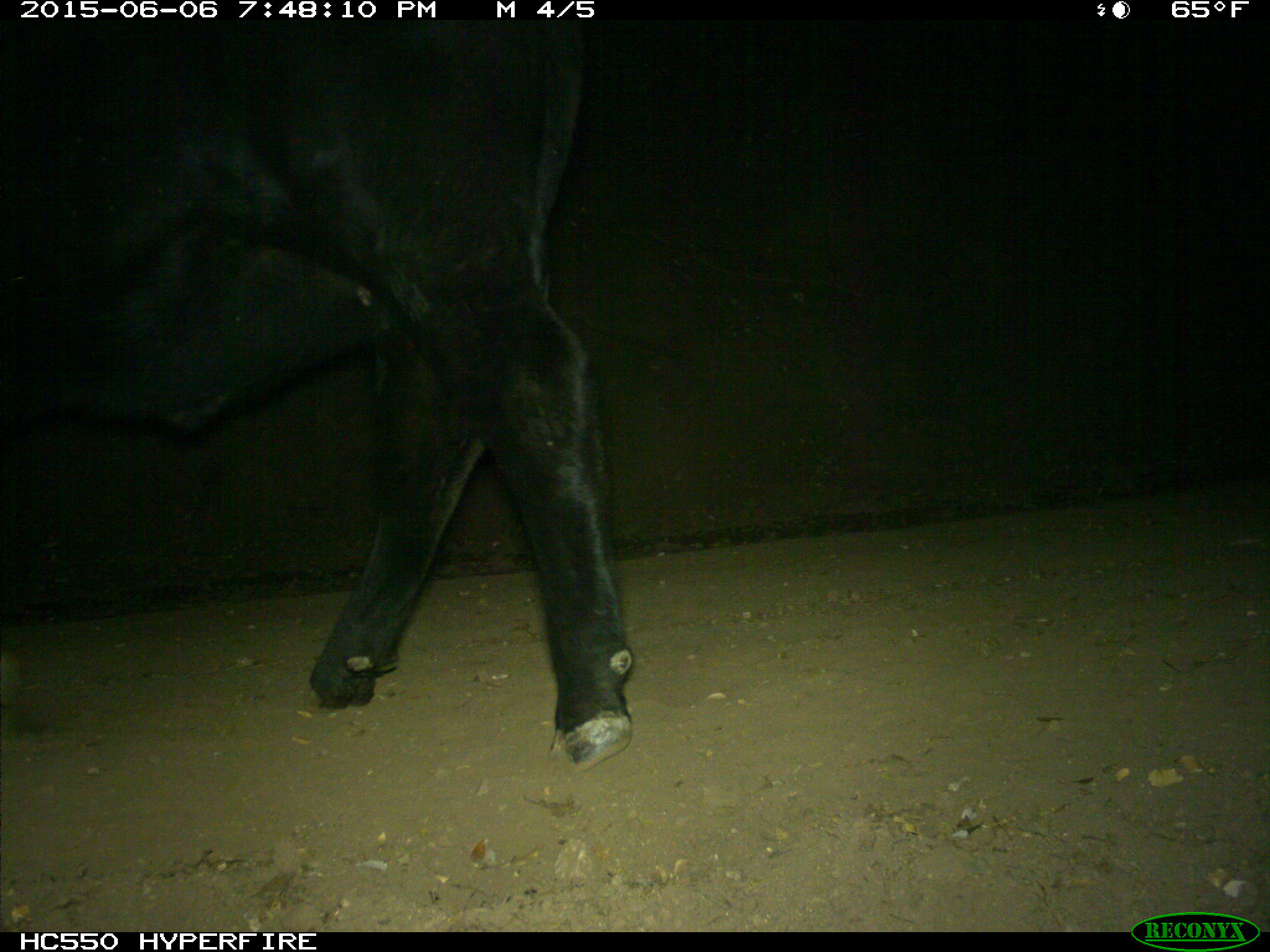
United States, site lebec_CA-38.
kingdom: Animalia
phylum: Chordata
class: Mammalia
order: Artiodactyla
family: Bovidae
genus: Bos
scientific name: Bos taurus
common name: domestic cow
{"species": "Bos taurus (domestic cow)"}